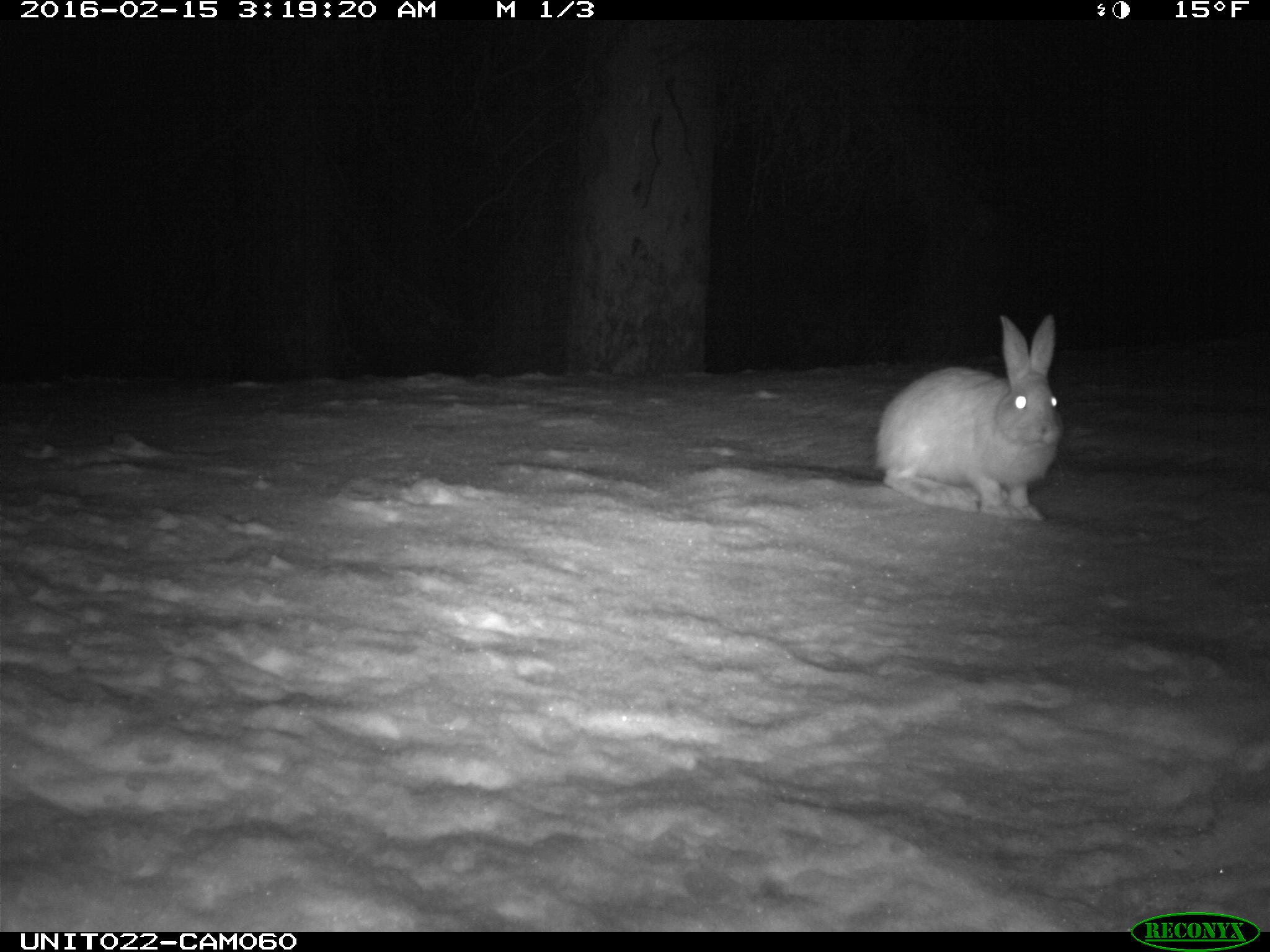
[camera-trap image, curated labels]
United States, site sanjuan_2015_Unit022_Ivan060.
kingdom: Animalia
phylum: Chordata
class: Mammalia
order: Lagomorpha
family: Leporidae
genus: Lepus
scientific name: Lepus americanus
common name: snowshoe hare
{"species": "Lepus americanus (snowshoe hare)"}